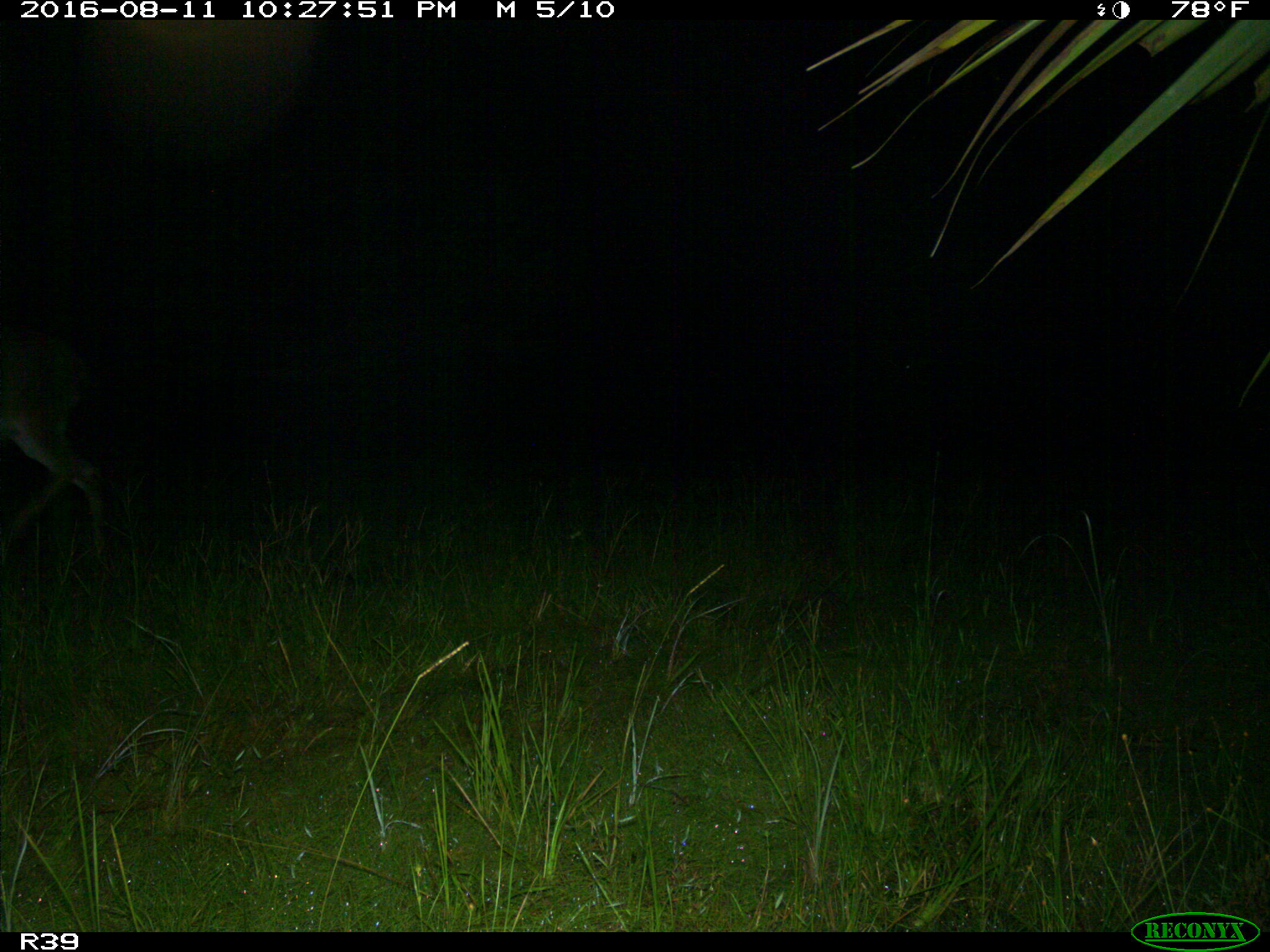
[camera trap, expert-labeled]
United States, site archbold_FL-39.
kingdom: Animalia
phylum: Chordata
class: Mammalia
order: Artiodactyla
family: Cervidae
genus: Odocoileus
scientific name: Odocoileus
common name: deer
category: unidentified deer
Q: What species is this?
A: Unidentified deer (deer) (Odocoileus).